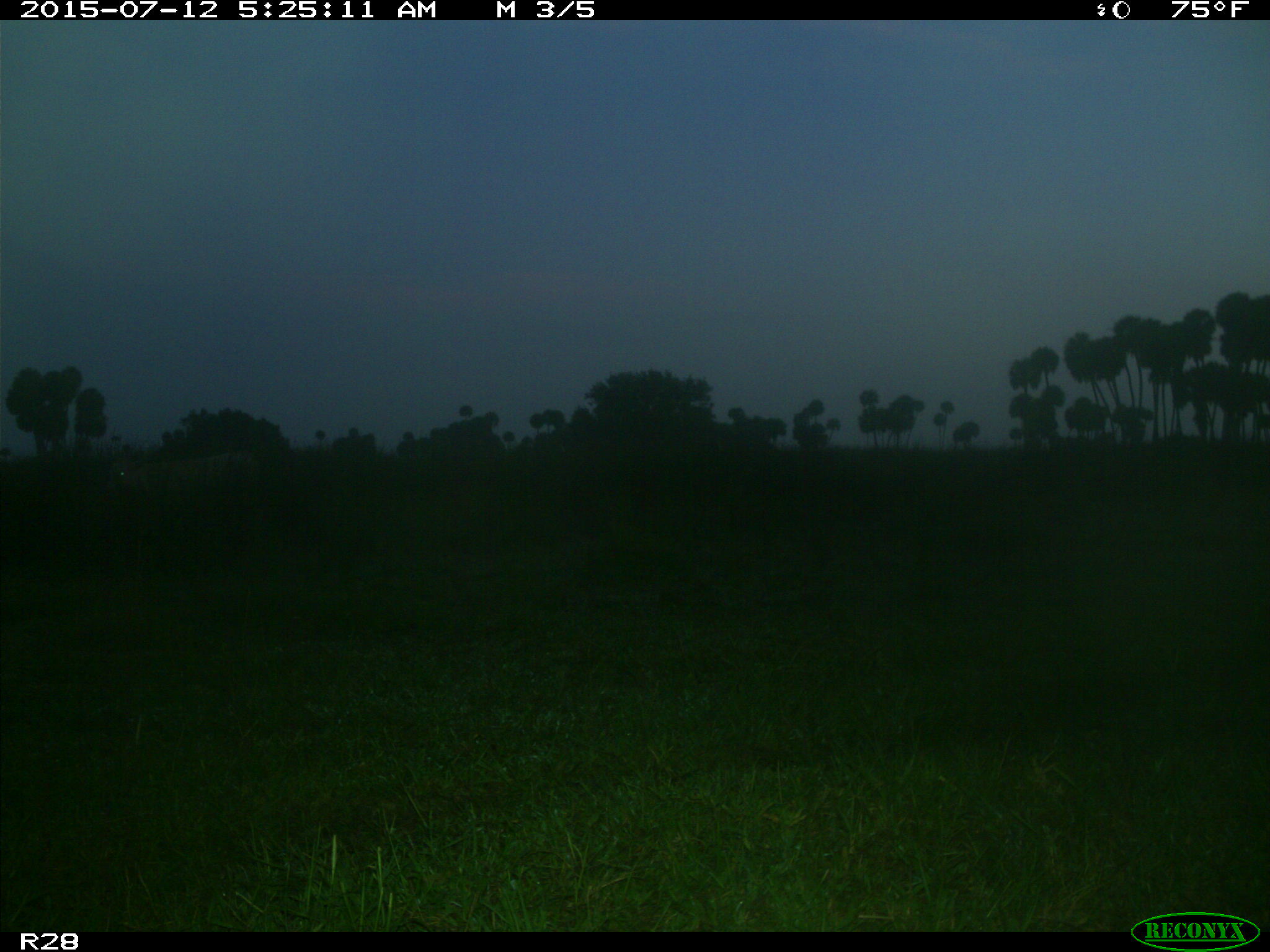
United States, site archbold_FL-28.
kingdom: Animalia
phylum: Chordata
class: Mammalia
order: Artiodactyla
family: Bovidae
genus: Bos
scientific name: Bos taurus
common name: domestic cow